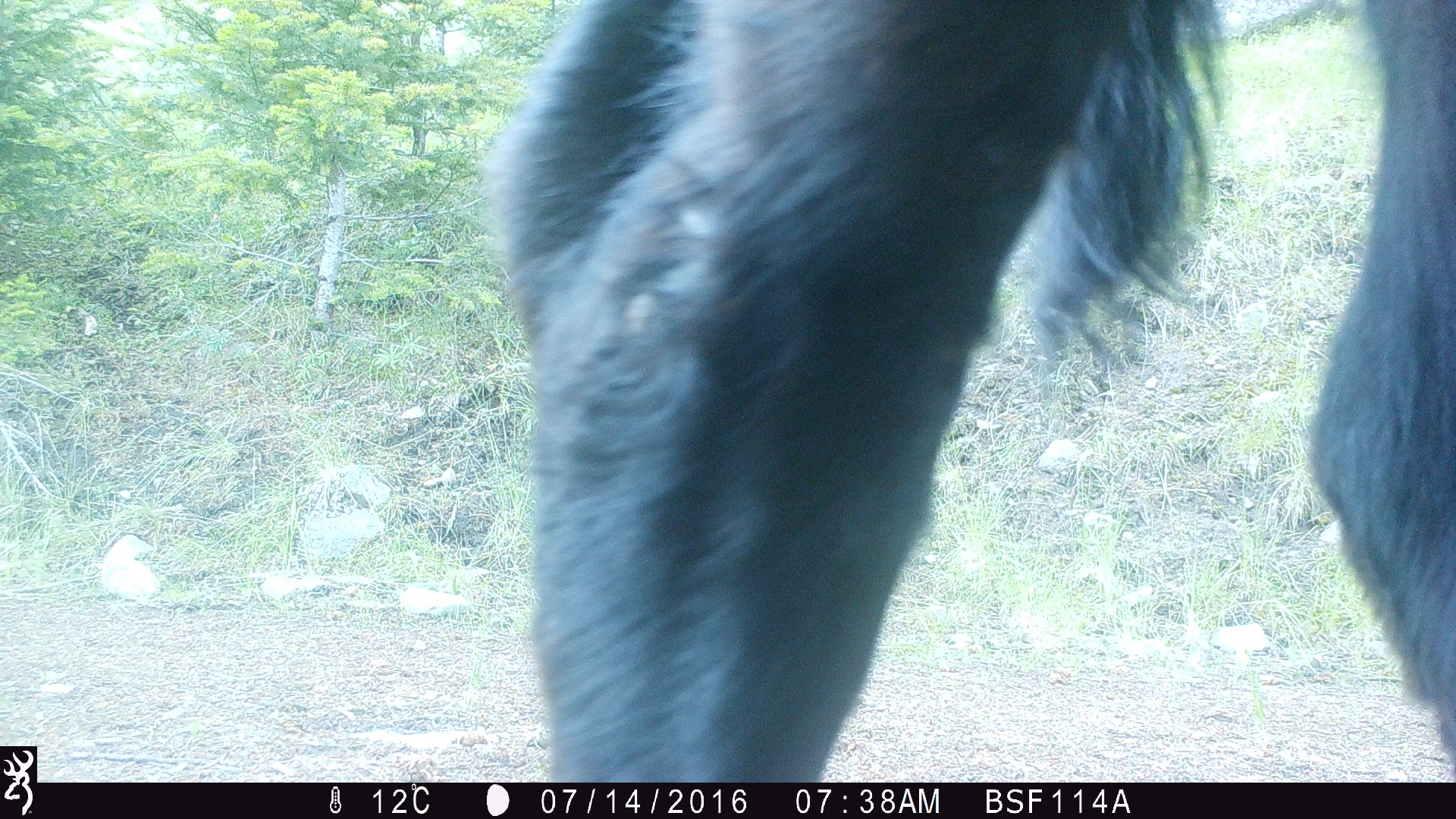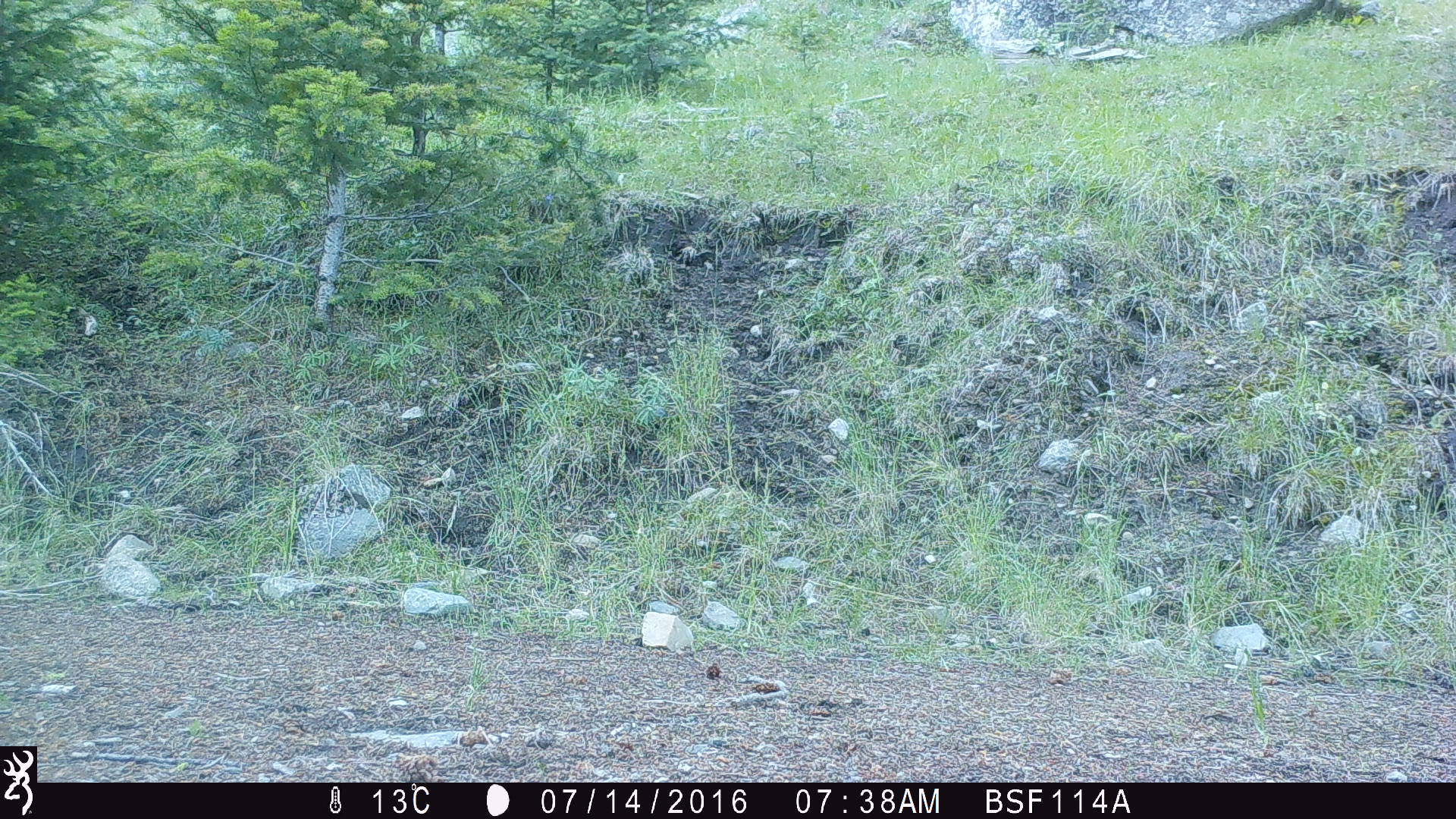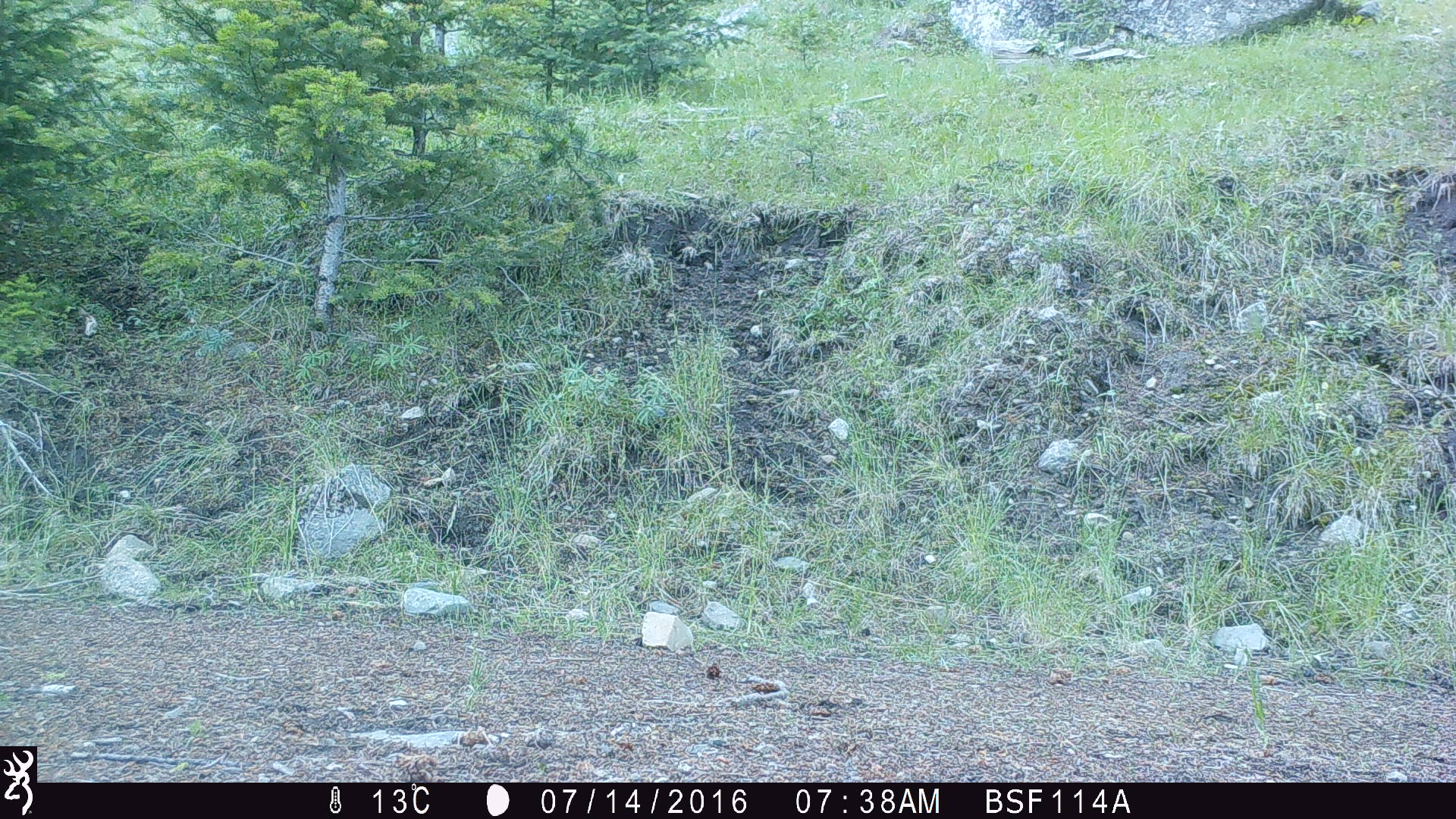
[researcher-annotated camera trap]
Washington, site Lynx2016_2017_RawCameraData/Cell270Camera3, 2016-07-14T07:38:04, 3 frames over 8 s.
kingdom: Animalia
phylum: Chordata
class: Mammalia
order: Artiodactyla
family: Bovidae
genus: Bos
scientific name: Bos taurus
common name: domestic cattle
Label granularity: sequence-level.